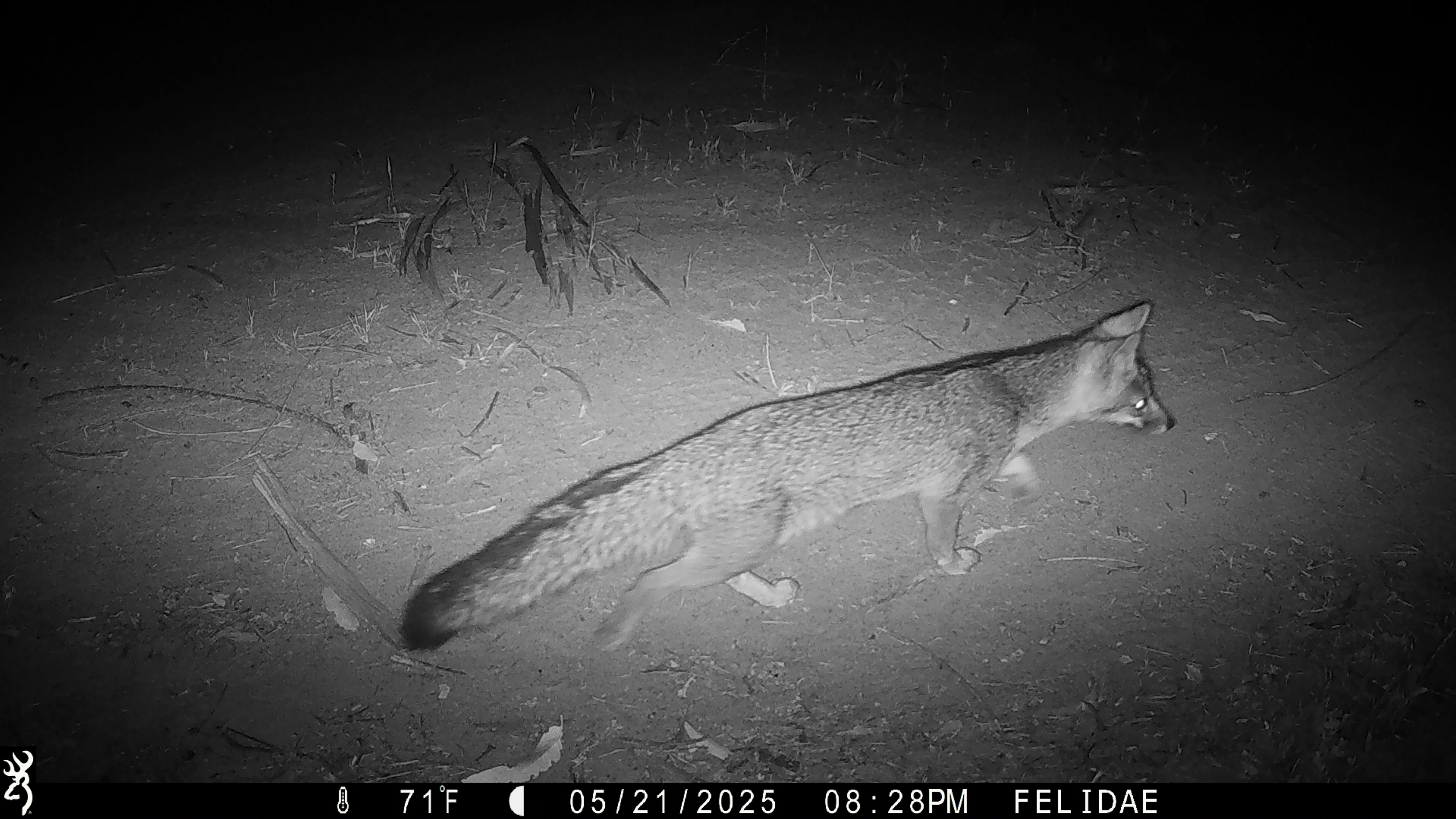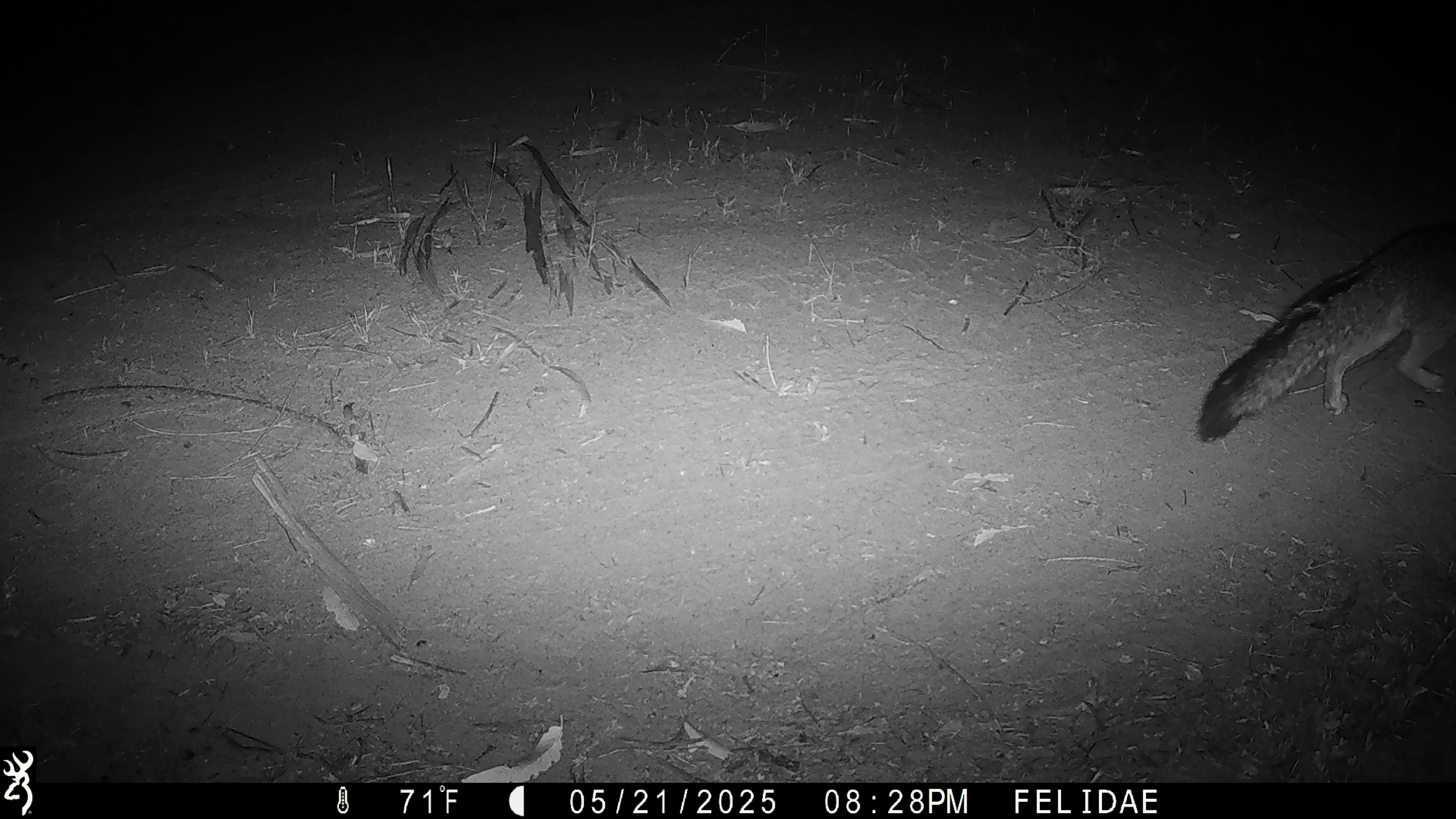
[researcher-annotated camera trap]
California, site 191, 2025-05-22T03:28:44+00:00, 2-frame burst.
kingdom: Animalia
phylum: Chordata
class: Mammalia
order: Carnivora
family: Canidae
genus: Urocyon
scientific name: Urocyon cinereoargenteus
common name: gray fox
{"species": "gray fox (Urocyon cinereoargenteus)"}